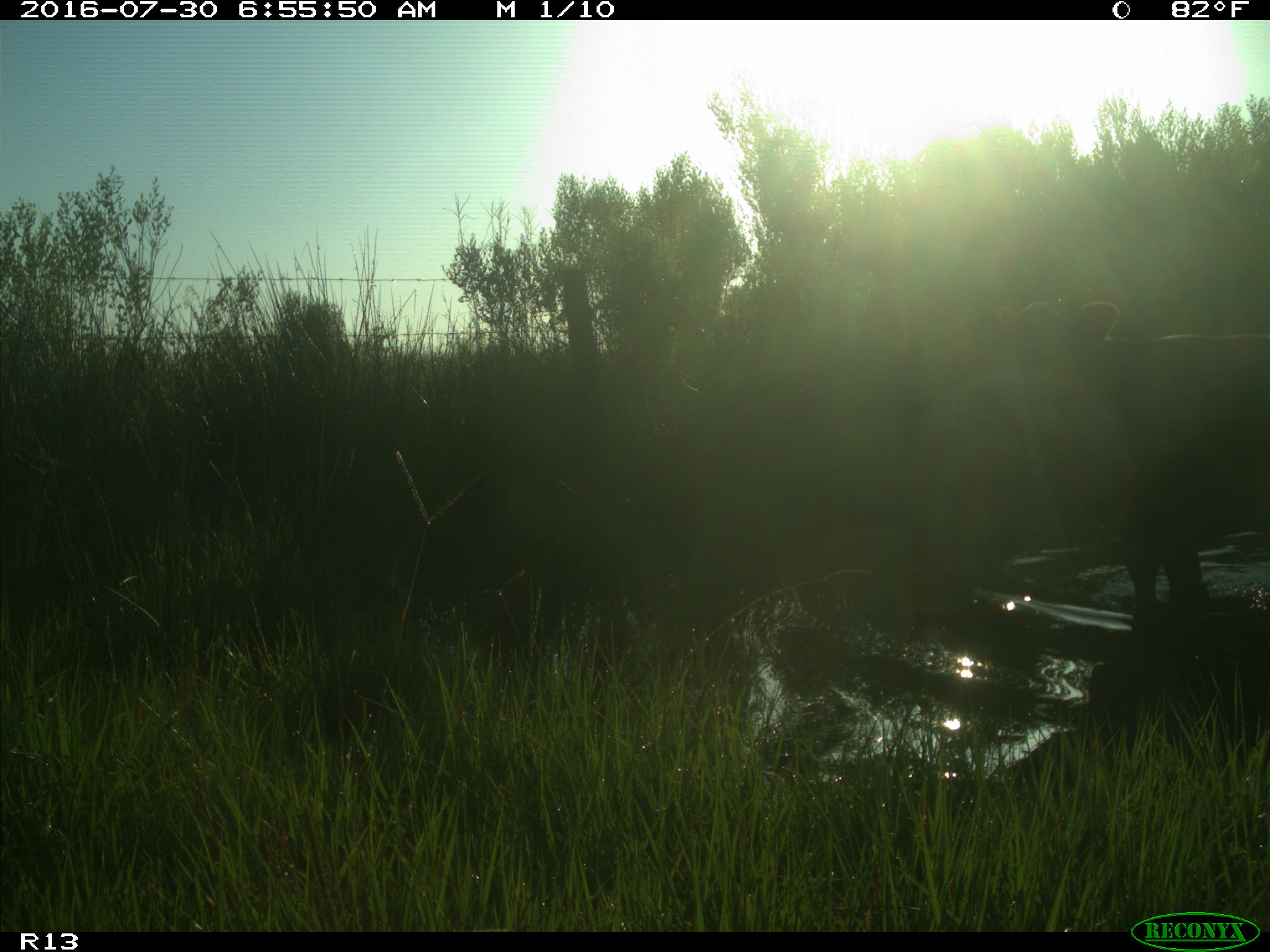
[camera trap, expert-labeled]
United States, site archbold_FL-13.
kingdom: Animalia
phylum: Chordata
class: Mammalia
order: Artiodactyla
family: Bovidae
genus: Bos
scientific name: Bos taurus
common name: domestic cow